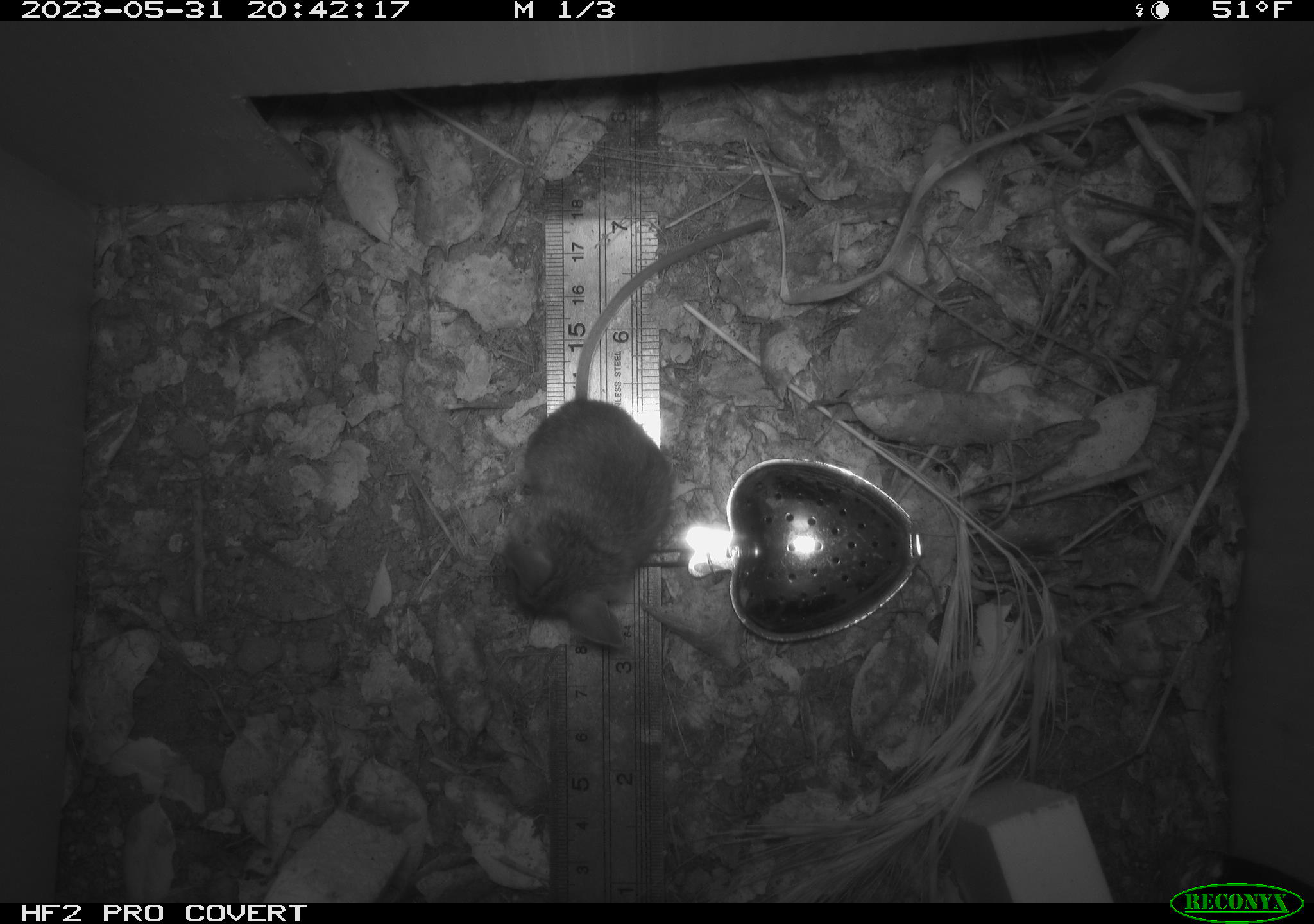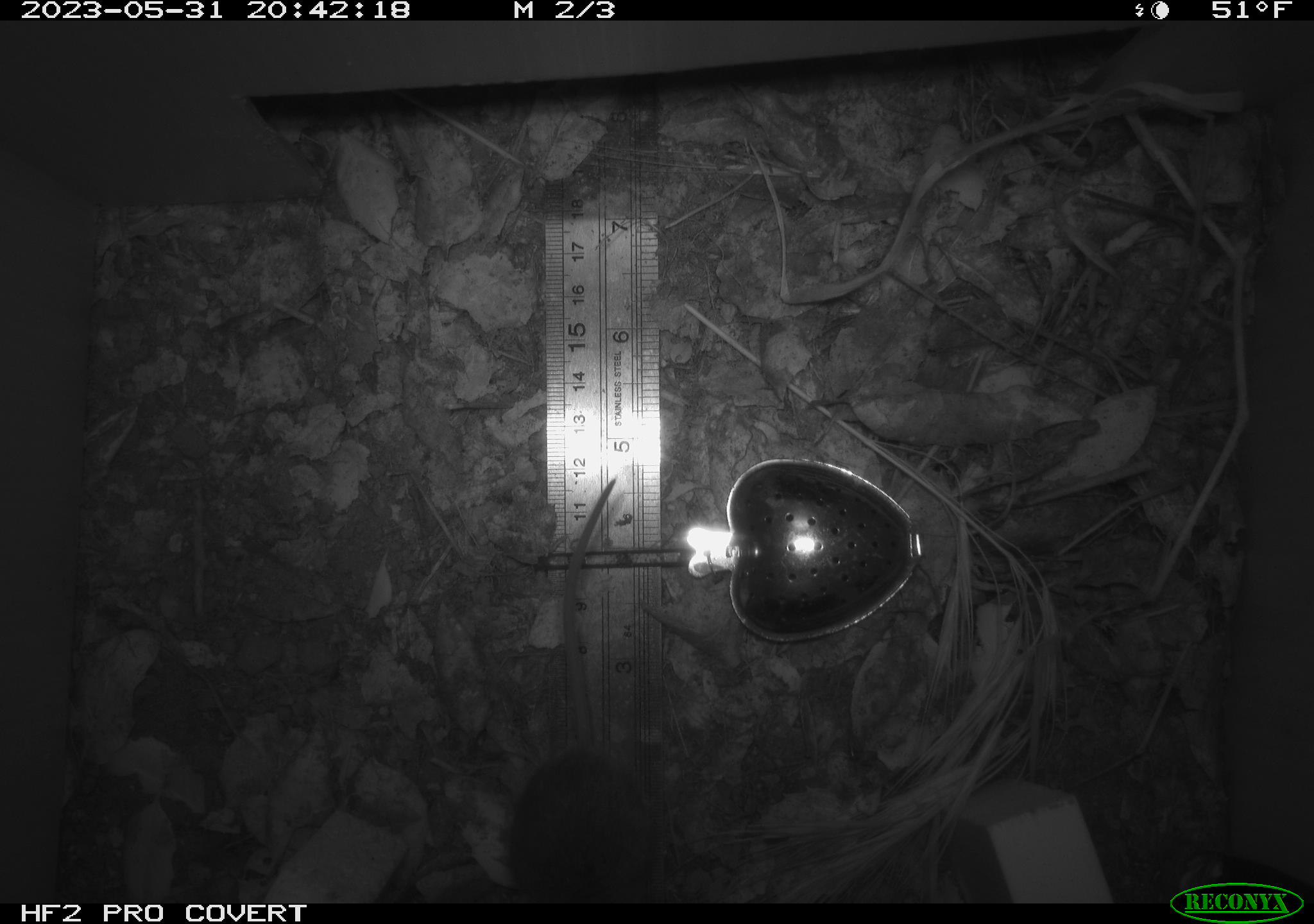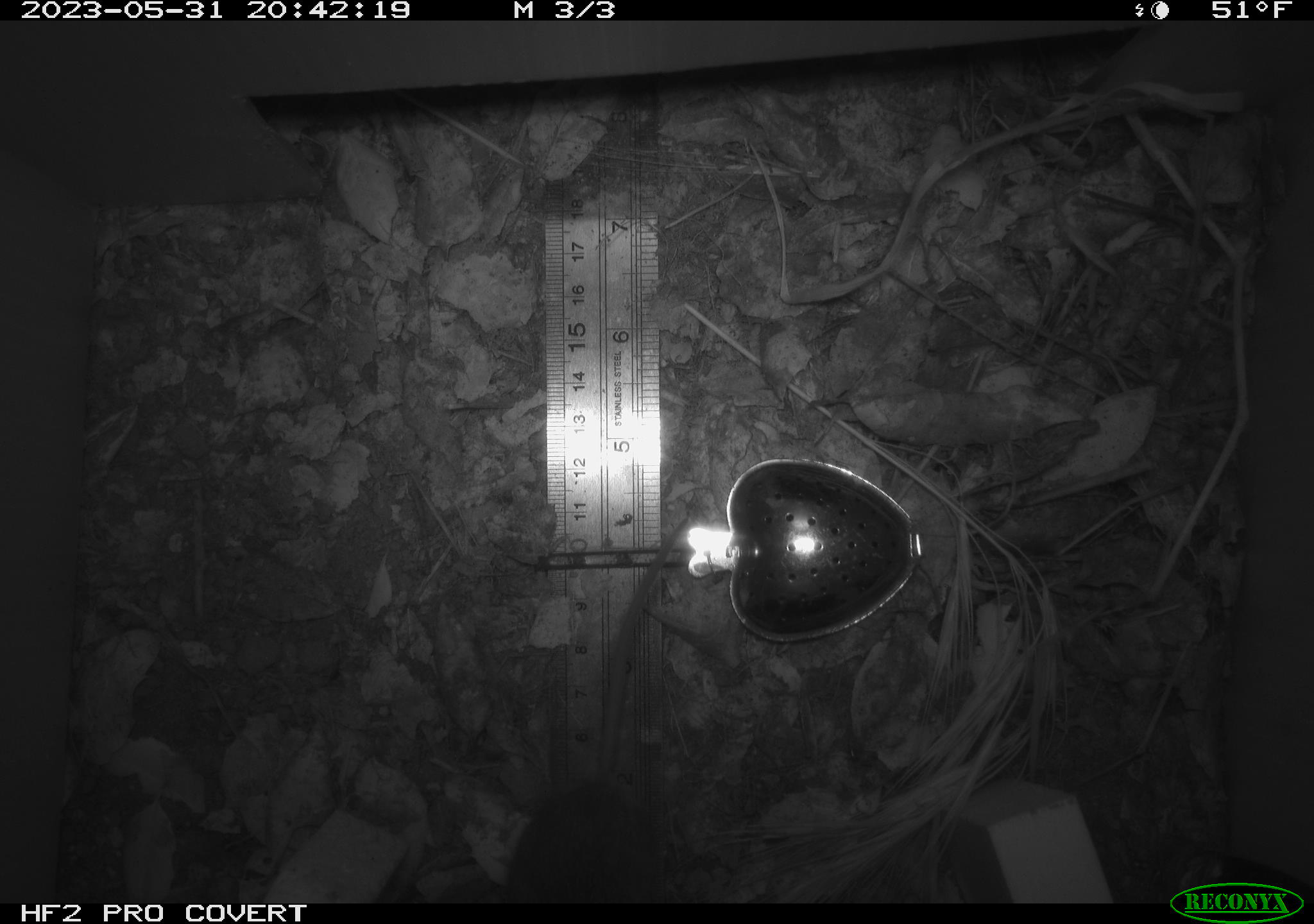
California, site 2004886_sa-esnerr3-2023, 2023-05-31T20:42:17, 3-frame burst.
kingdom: Animalia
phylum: Chordata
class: Mammalia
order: Rodentia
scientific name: Rodentia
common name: mouse species